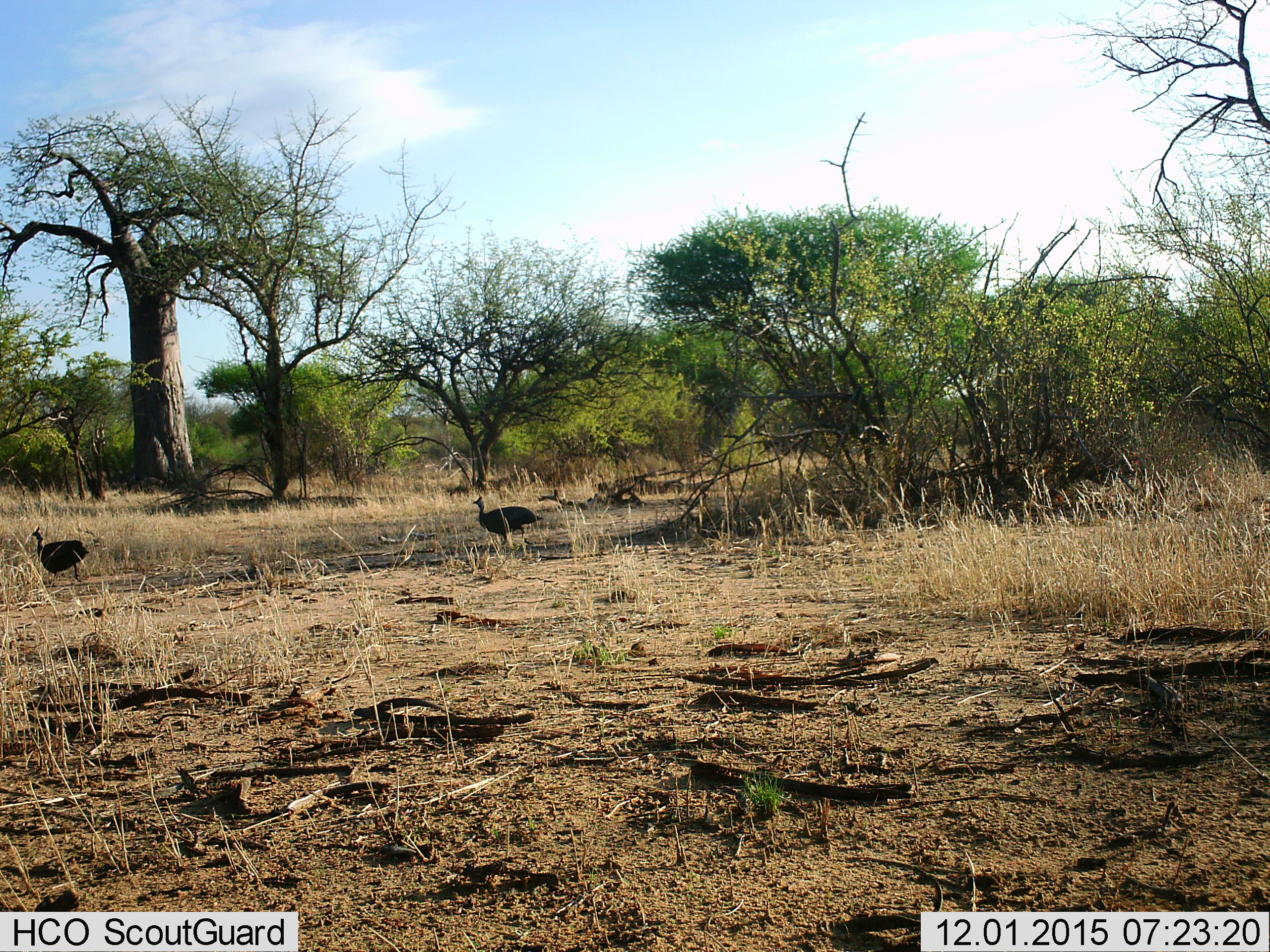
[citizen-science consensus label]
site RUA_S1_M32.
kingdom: Animalia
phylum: Chordata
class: Aves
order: Galliformes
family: Numididae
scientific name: Numididae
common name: guineafowl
Guineafowl (Numididae), count 2. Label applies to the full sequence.